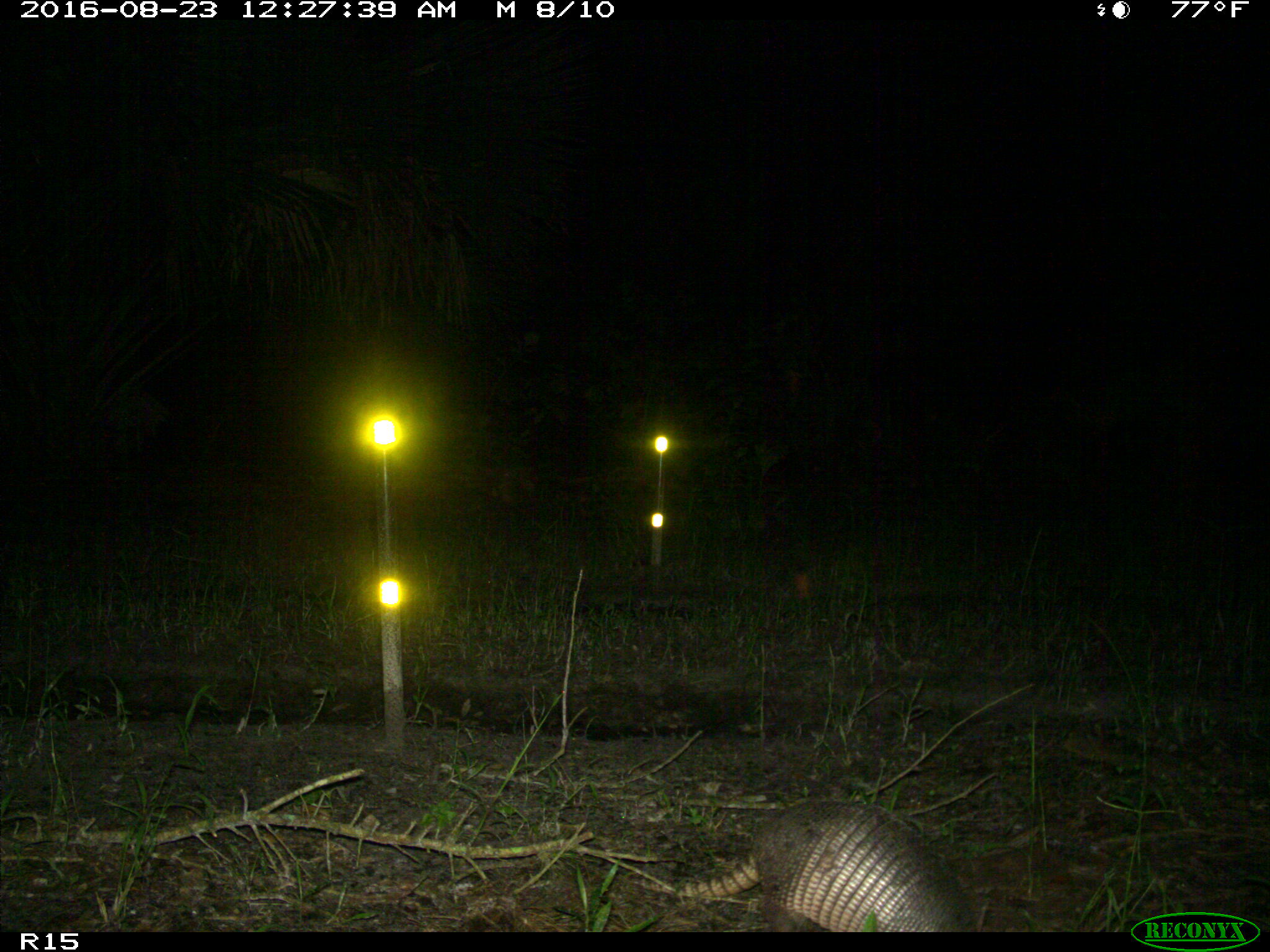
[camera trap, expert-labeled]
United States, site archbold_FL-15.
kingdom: Animalia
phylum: Chordata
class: Mammalia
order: Cingulata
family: Dasypodidae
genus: Dasypus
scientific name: Dasypus novemcinctus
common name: nine-banded armadillo